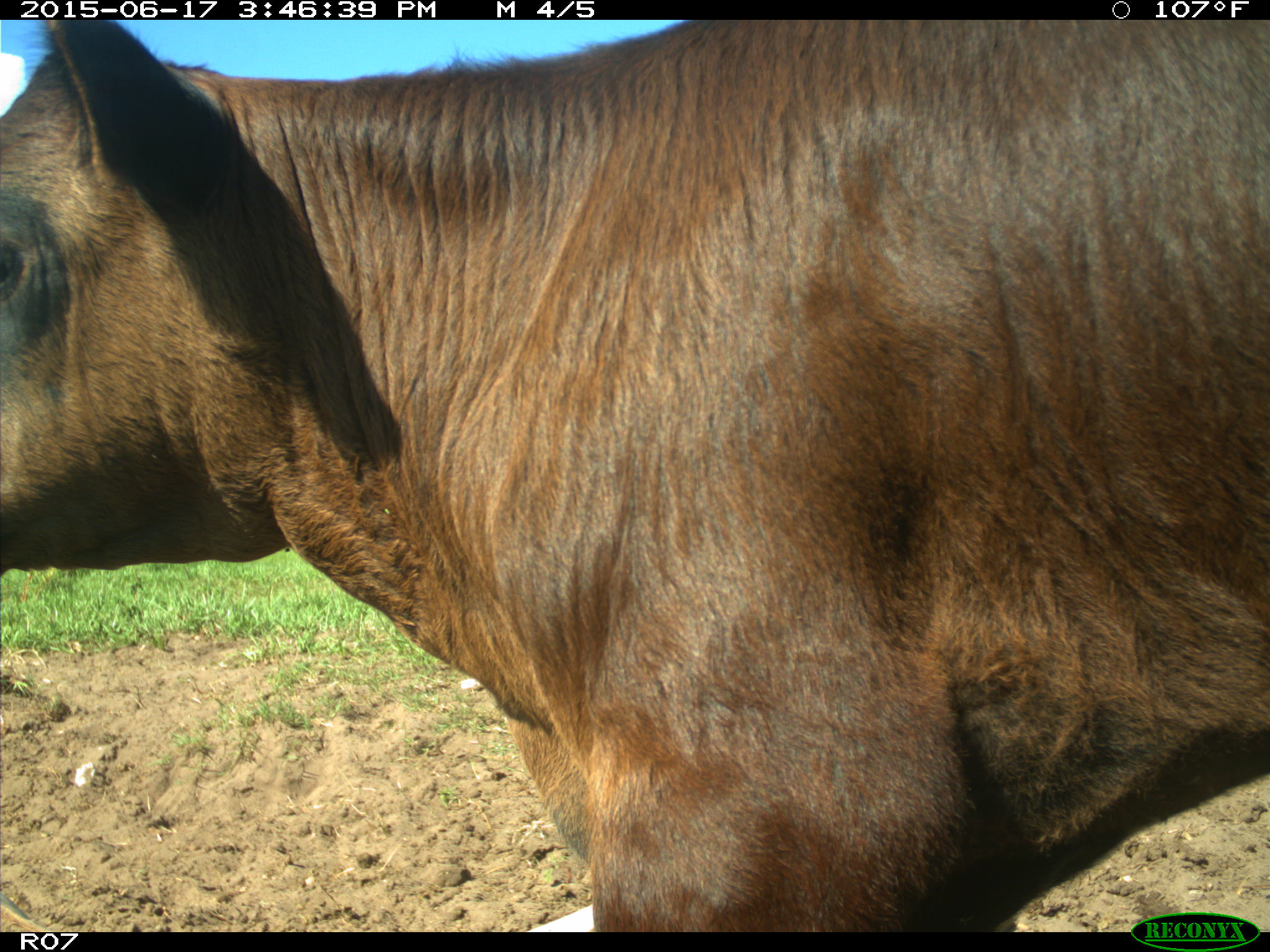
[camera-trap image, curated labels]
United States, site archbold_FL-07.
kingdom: Animalia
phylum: Chordata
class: Mammalia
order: Artiodactyla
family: Bovidae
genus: Bos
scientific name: Bos taurus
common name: domestic cow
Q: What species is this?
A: Bos taurus (domestic cow).